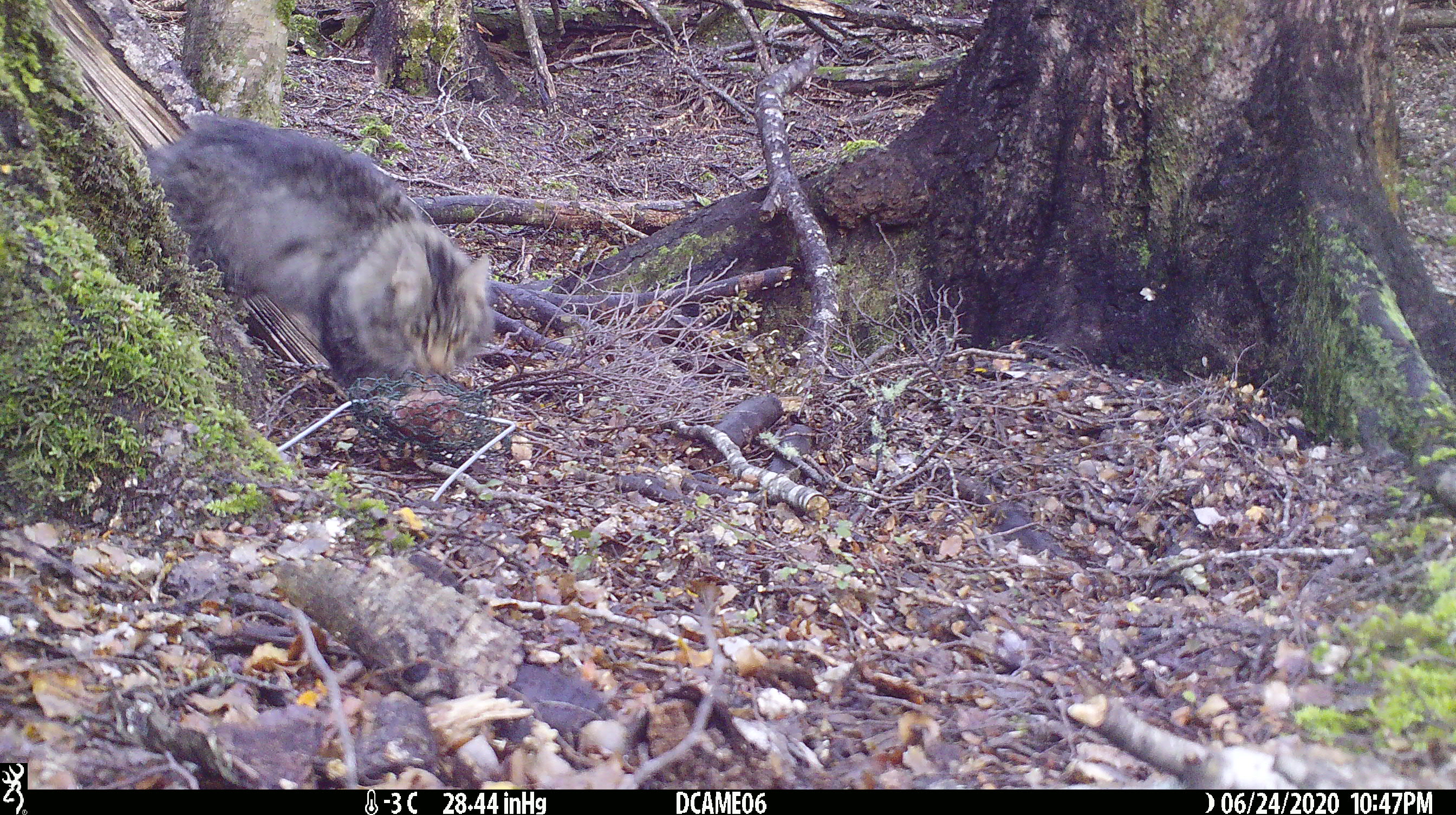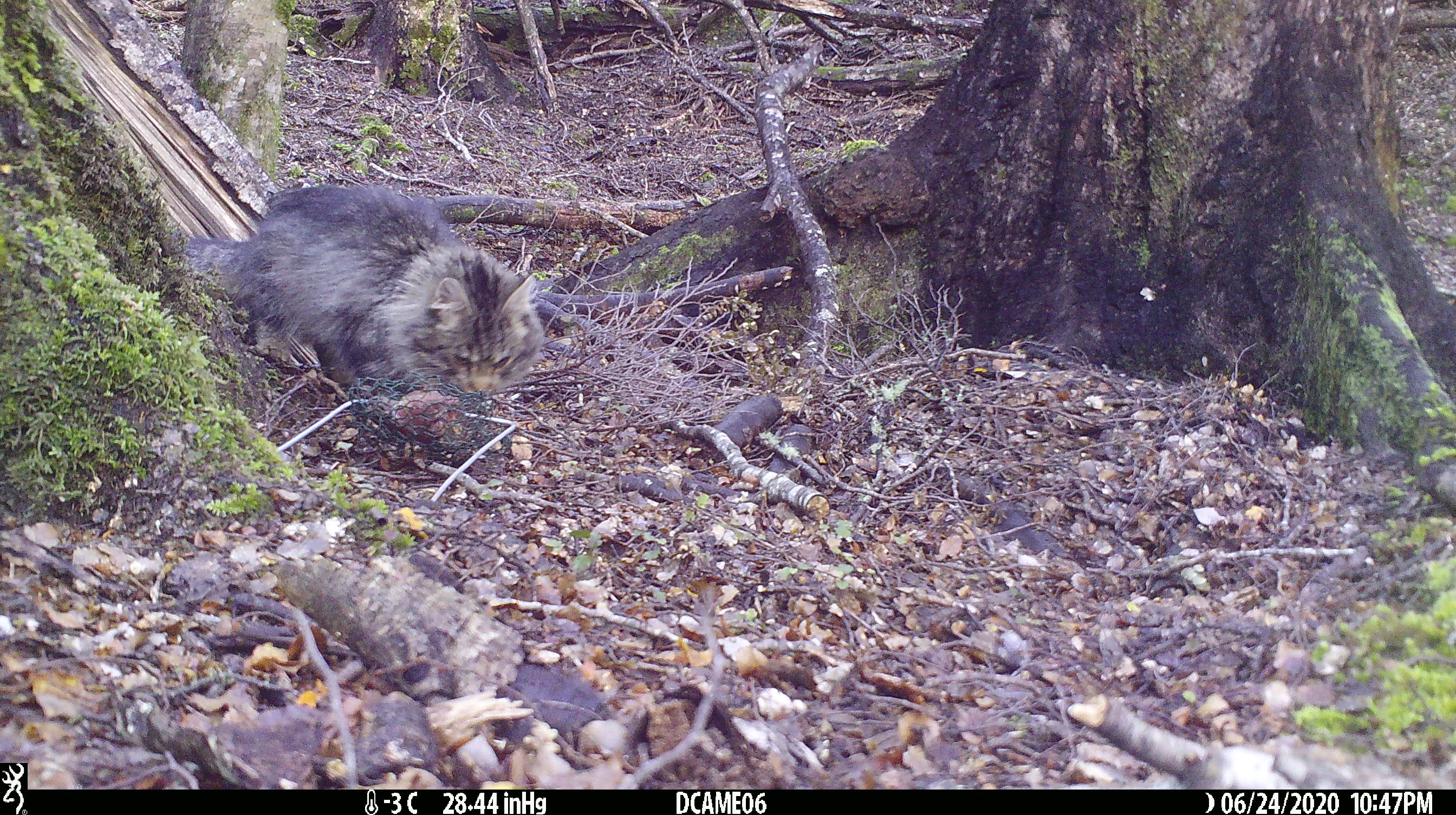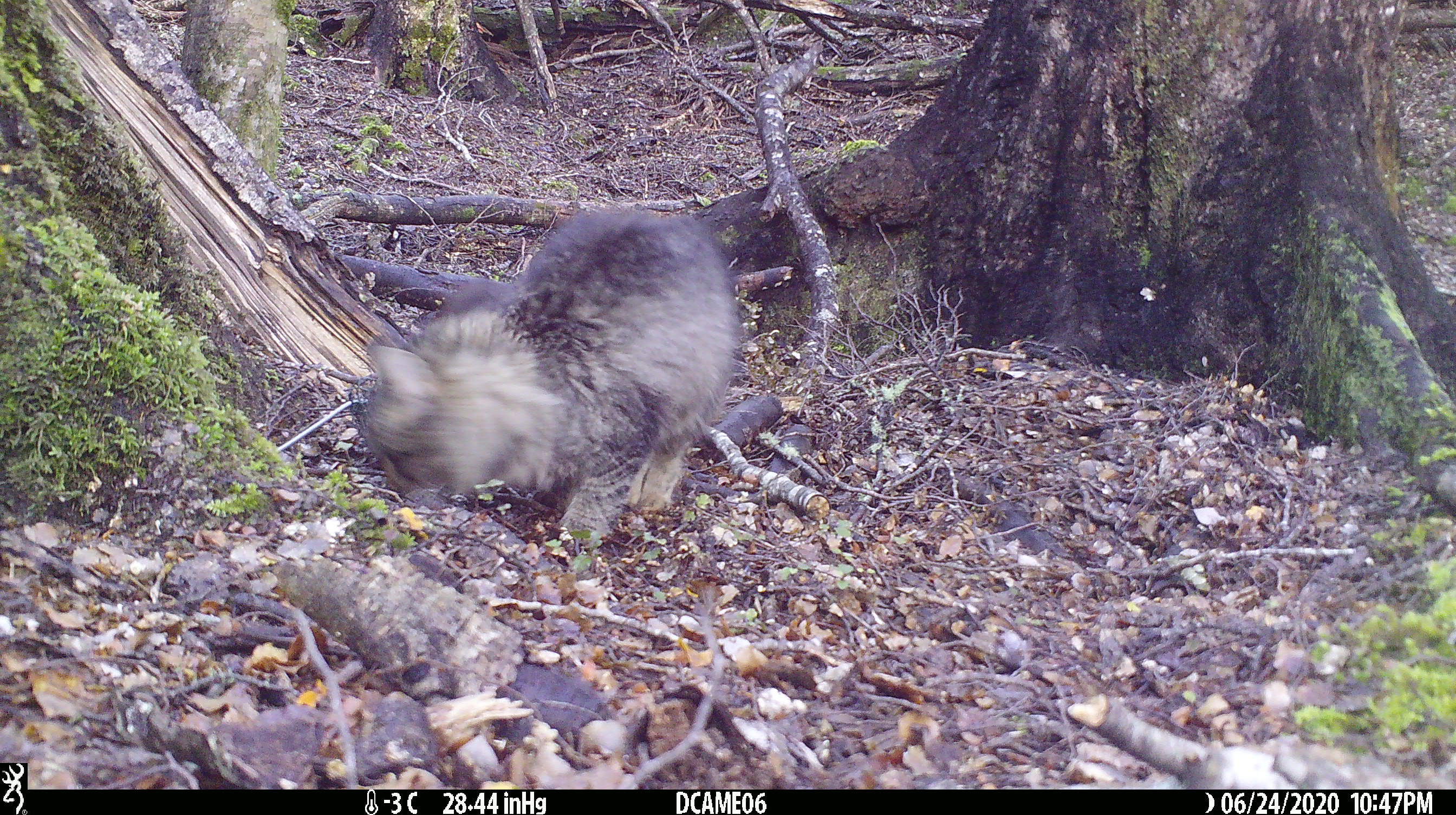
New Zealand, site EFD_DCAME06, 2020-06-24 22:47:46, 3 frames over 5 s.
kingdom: Animalia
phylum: Chordata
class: Mammalia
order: Carnivora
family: Felidae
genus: Felis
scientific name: Felis catus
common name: domestic cat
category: cat